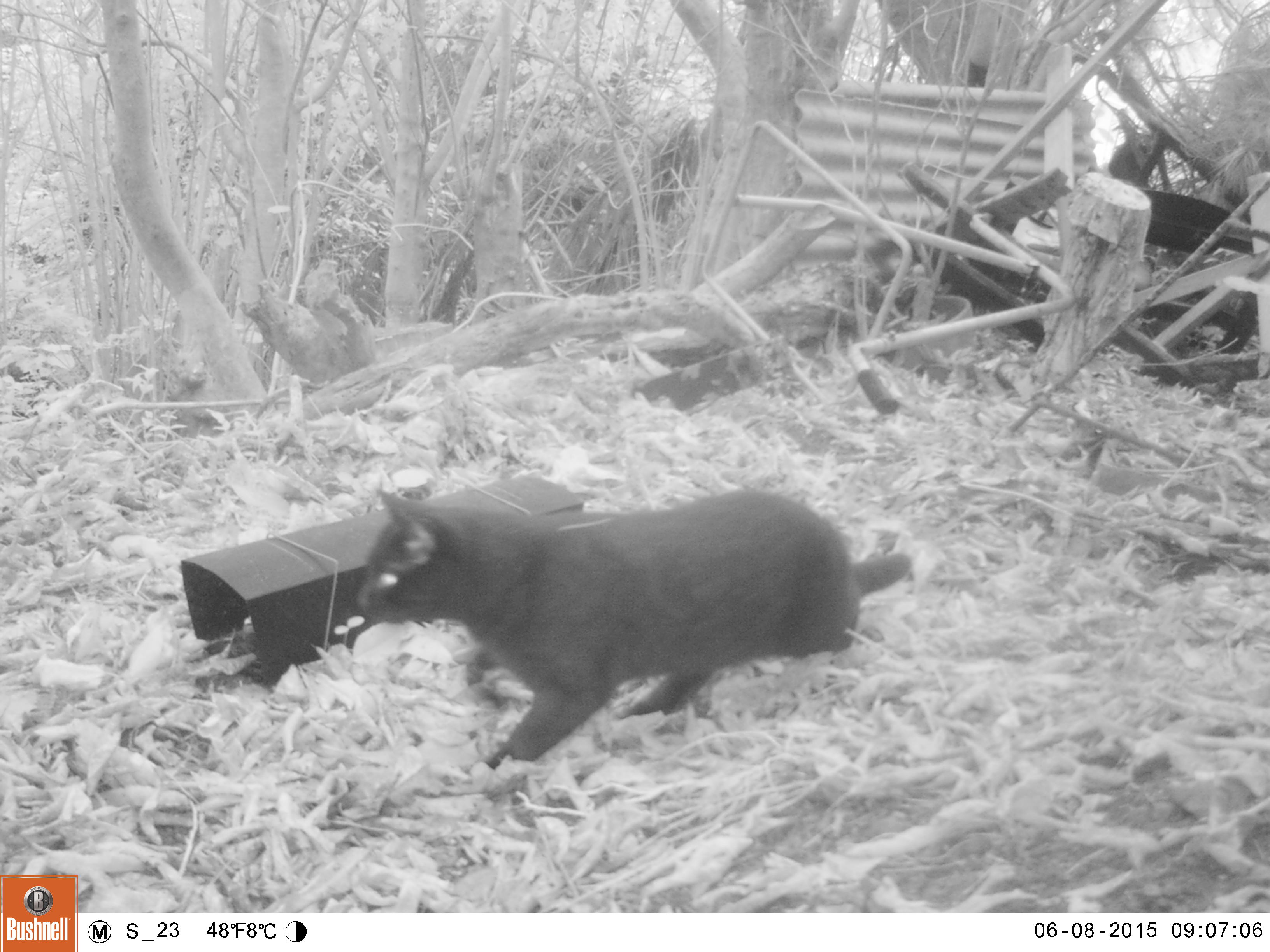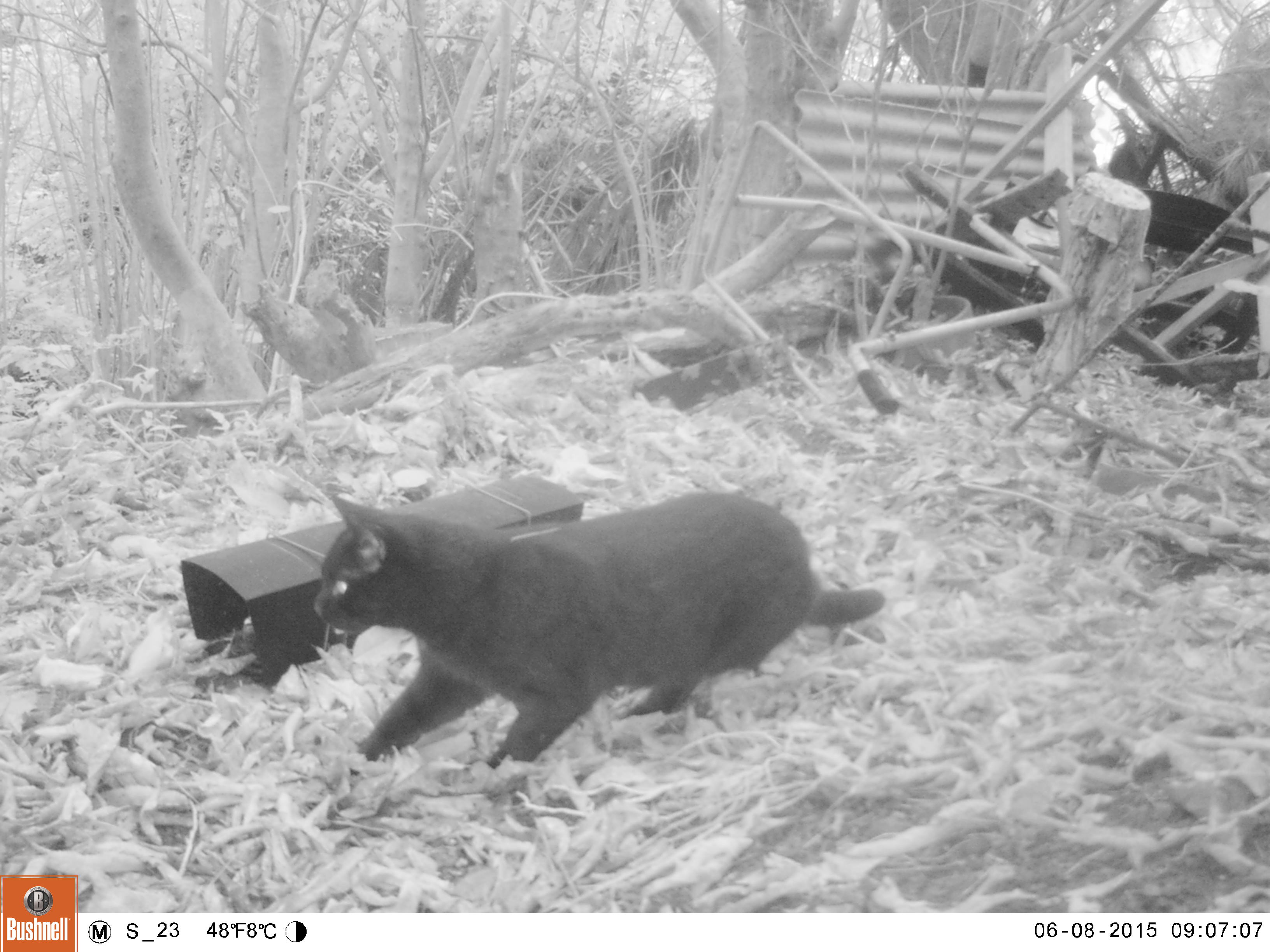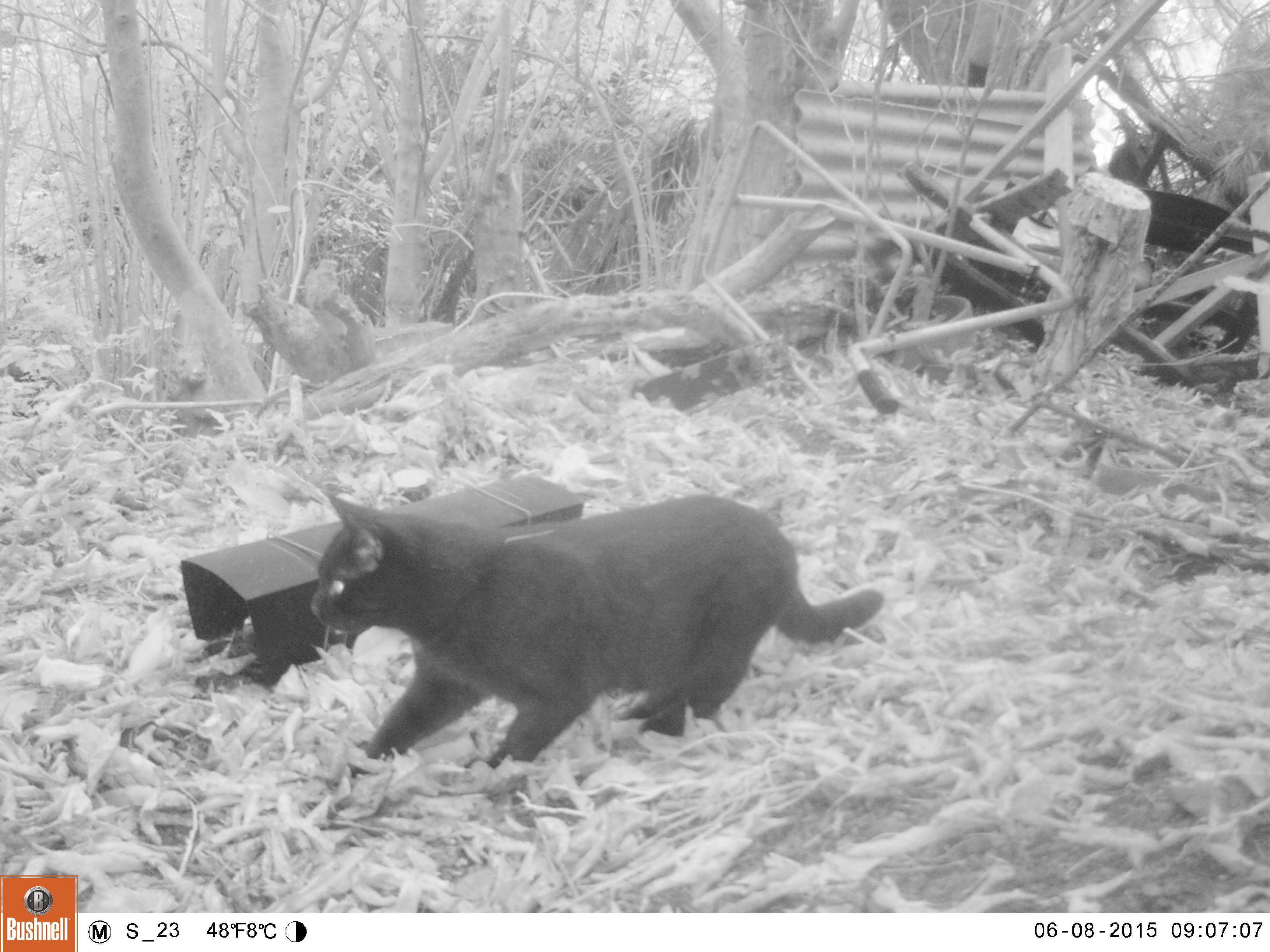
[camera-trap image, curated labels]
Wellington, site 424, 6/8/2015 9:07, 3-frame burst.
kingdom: Animalia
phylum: Chordata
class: Mammalia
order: Carnivora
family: Felidae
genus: Felis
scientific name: Felis catus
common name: cat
Cat (Felis catus).